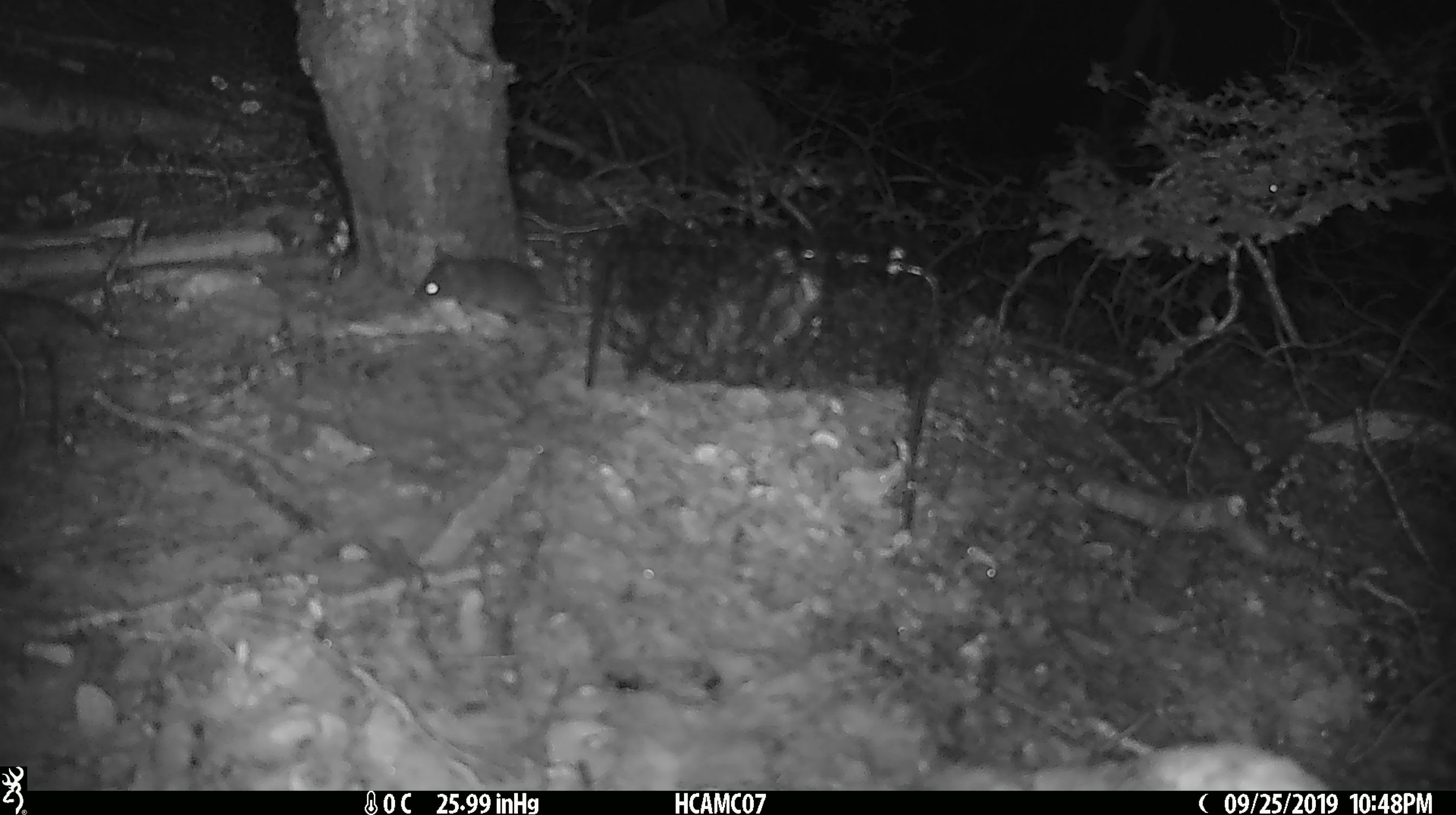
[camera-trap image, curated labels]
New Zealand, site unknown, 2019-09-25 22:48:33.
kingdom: Animalia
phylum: Chordata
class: Mammalia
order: Rodentia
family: Muridae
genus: Mus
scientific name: Mus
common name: mouse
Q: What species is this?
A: Mouse (Mus).